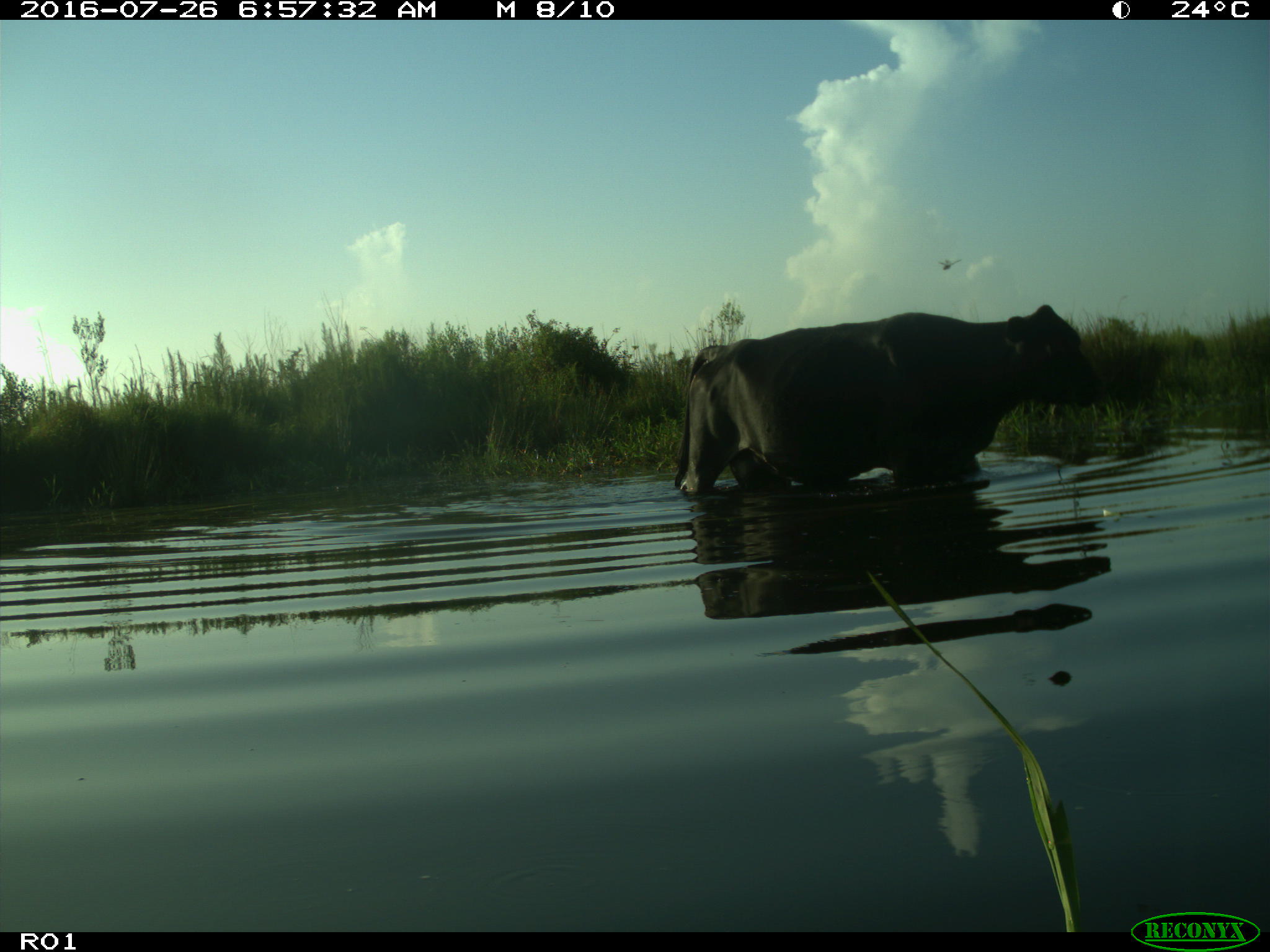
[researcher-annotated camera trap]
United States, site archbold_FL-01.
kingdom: Animalia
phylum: Chordata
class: Mammalia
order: Artiodactyla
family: Bovidae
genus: Bos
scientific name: Bos taurus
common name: domestic cow